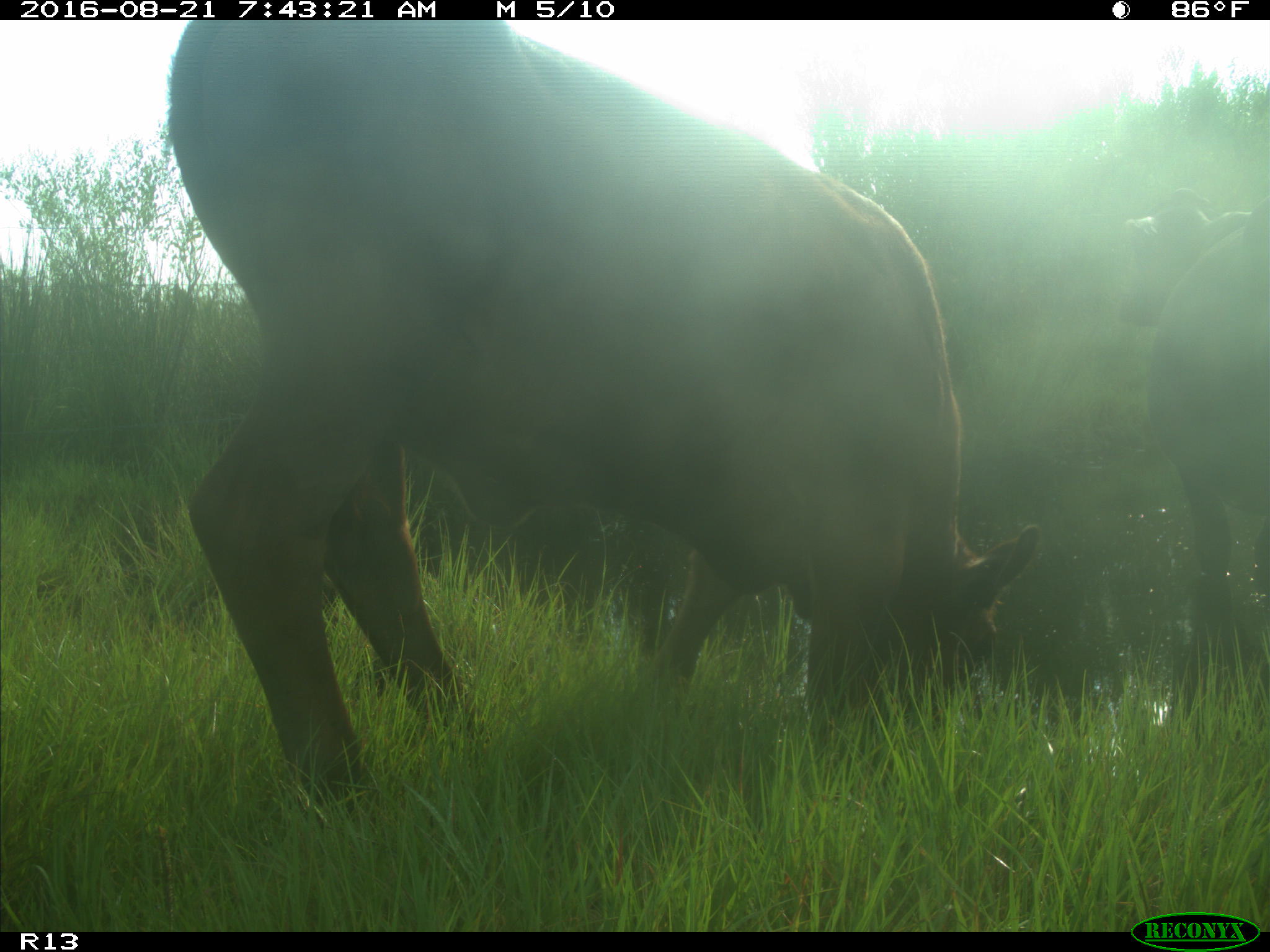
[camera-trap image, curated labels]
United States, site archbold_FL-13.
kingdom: Animalia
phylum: Chordata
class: Mammalia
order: Artiodactyla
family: Bovidae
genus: Bos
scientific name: Bos taurus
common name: domestic cow